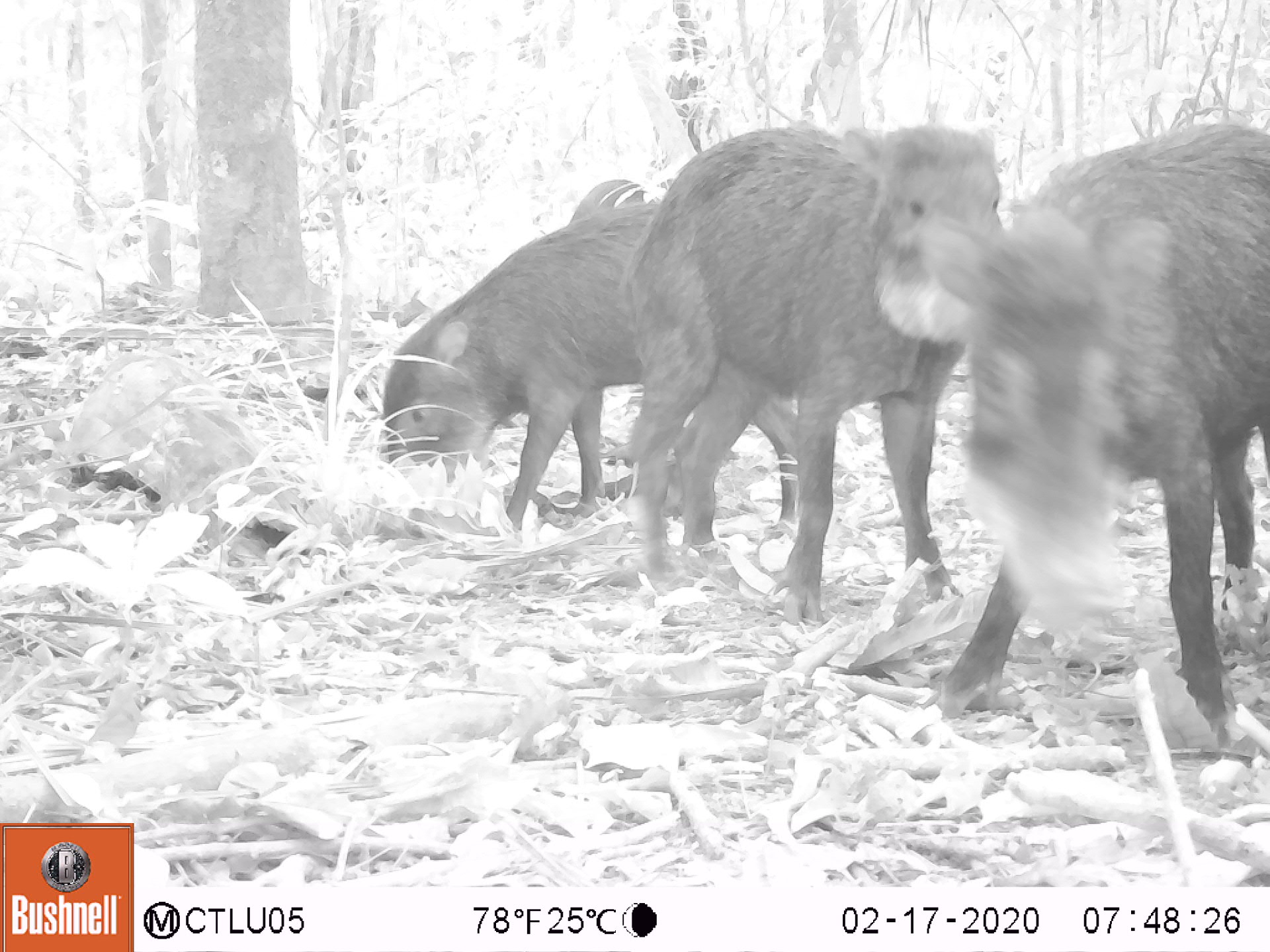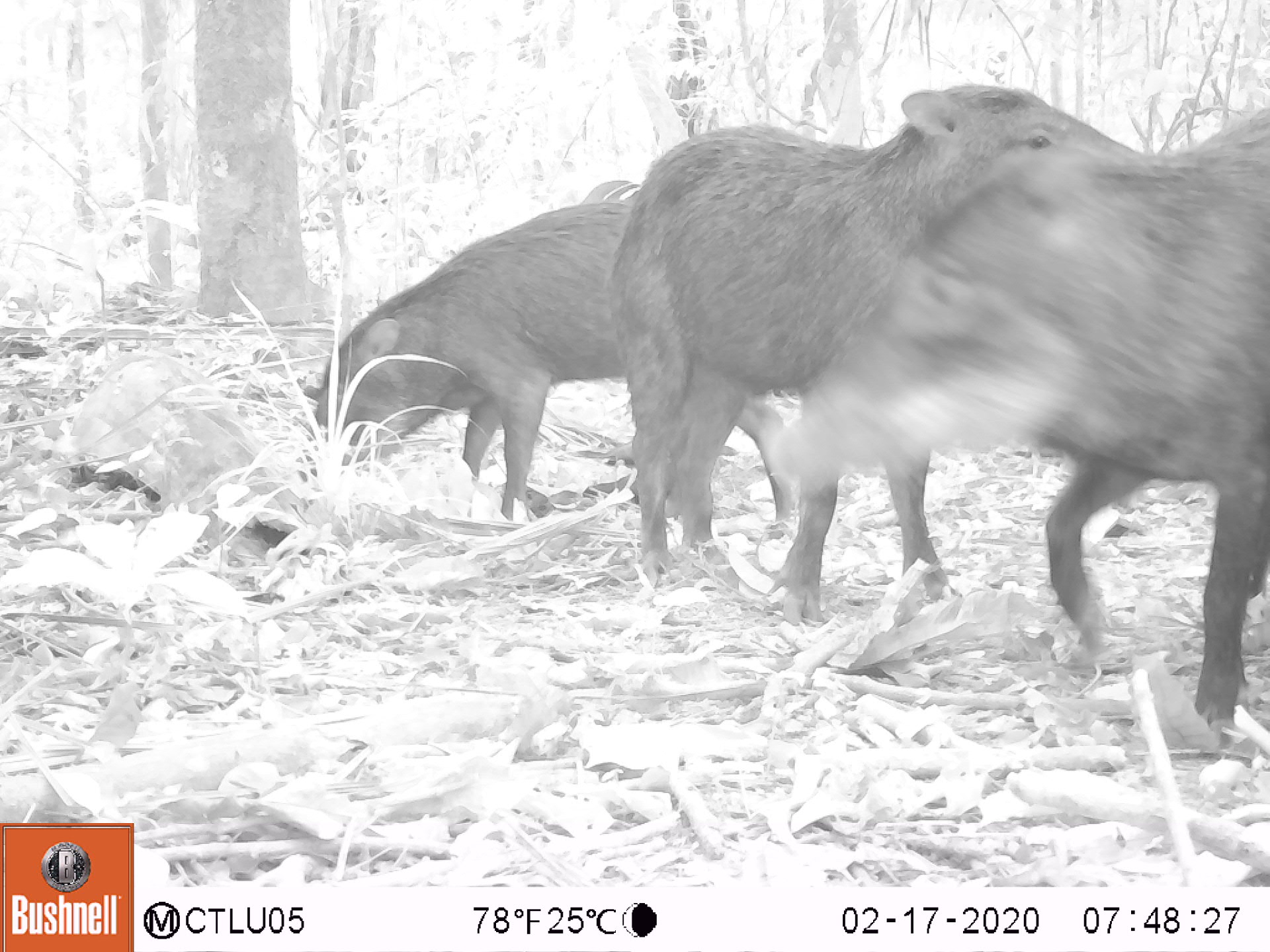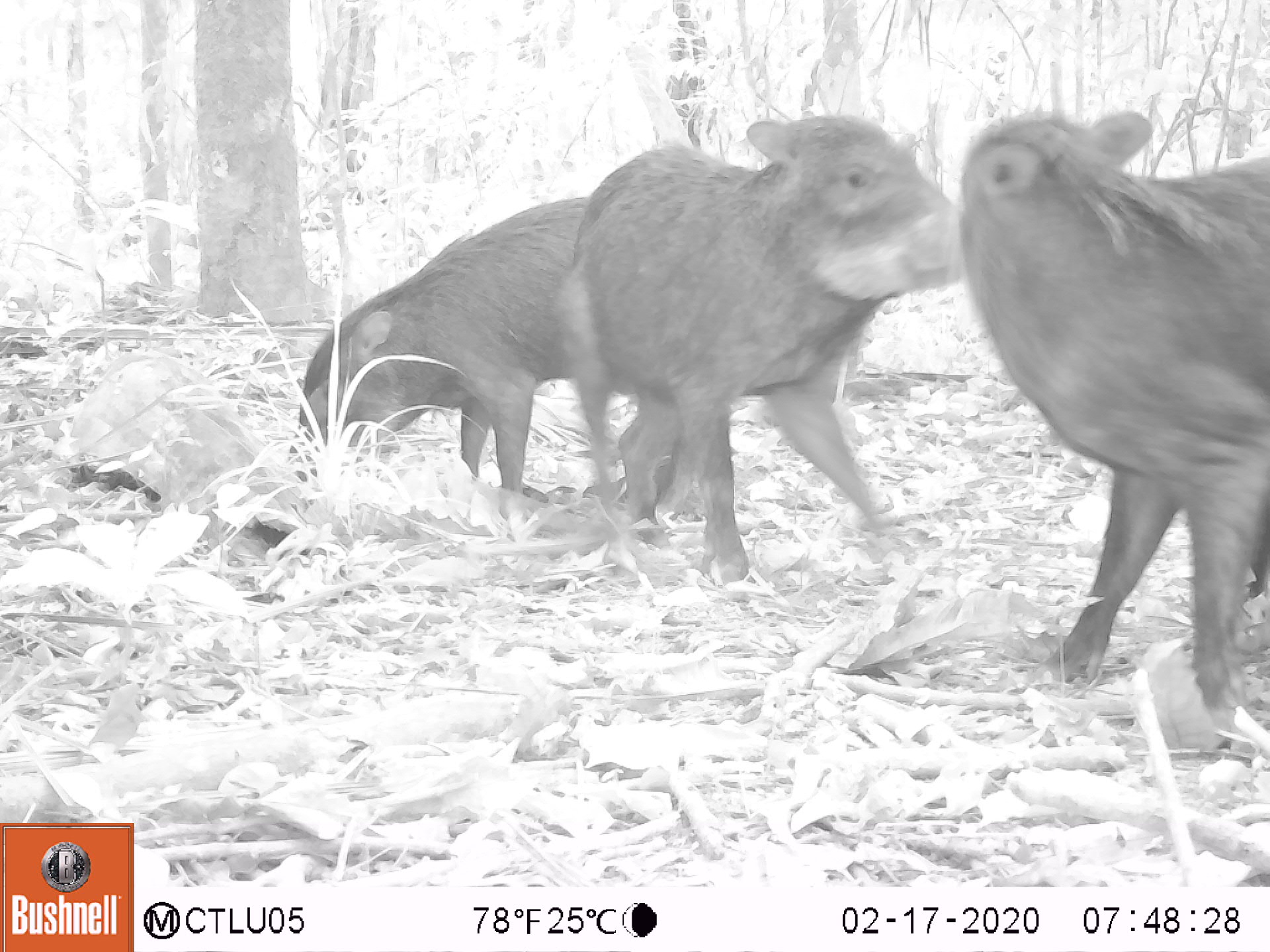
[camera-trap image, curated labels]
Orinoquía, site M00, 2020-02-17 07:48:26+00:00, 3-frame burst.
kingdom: Animalia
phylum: Chordata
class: Mammalia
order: Artiodactyla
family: Tayassuidae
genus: Tayassu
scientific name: Tayassu pecari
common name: white-lipped peccary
White-lipped peccary (Tayassu pecari).